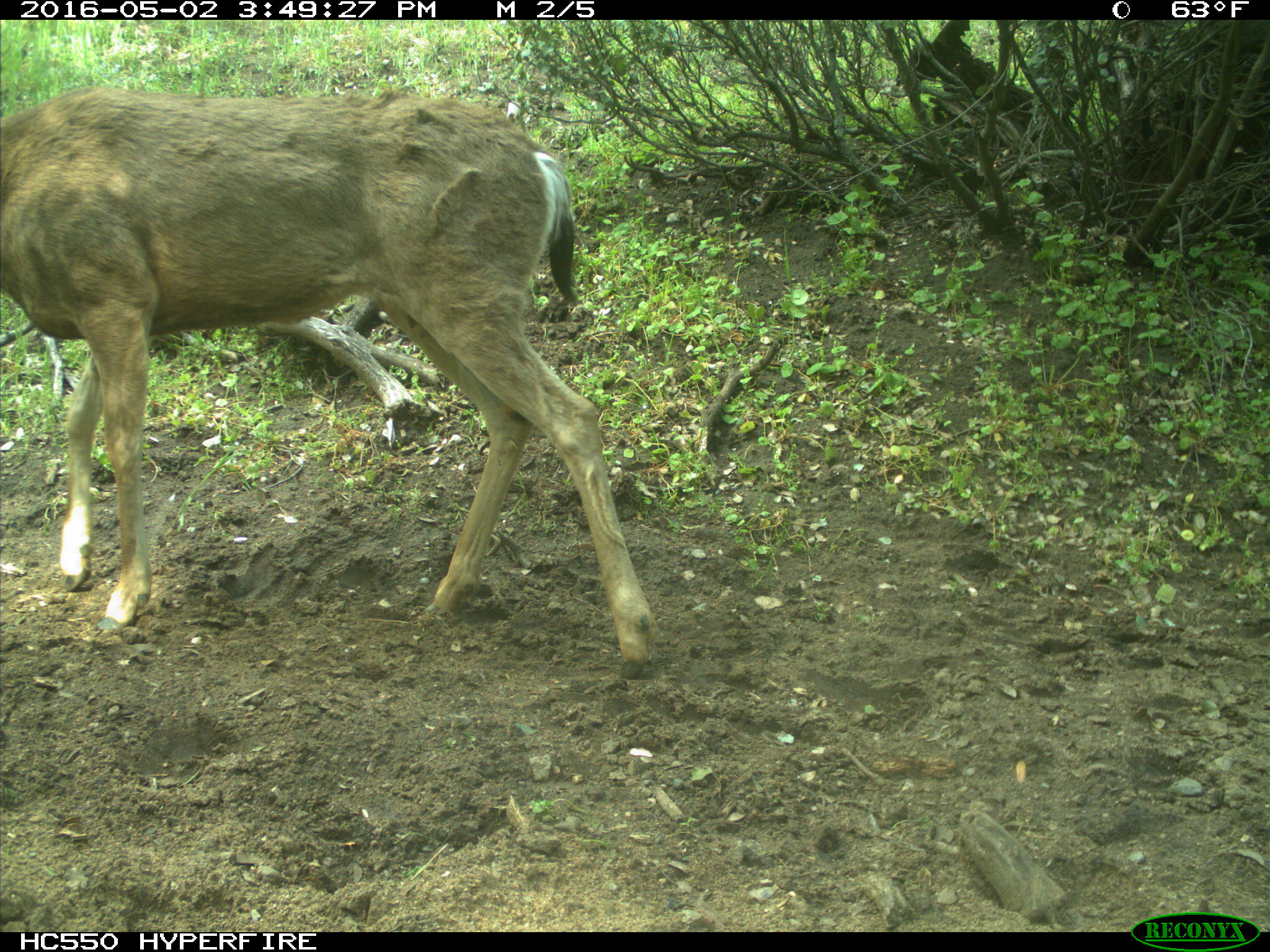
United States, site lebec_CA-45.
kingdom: Animalia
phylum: Chordata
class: Mammalia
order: Artiodactyla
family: Cervidae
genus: Odocoileus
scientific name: Odocoileus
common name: deer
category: unidentified deer